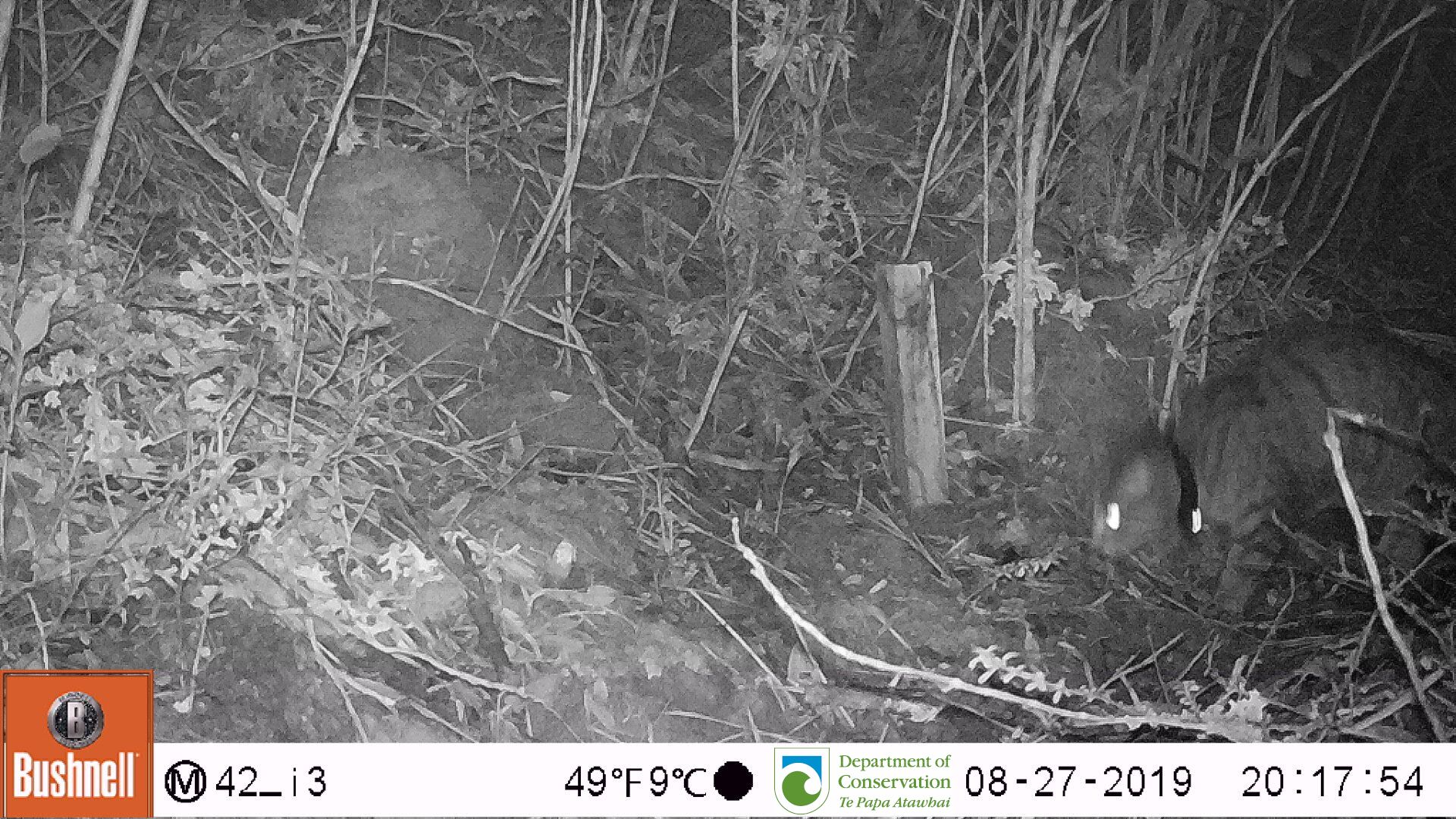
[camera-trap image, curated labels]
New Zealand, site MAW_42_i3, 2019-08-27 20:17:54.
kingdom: Animalia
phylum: Chordata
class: Mammalia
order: Carnivora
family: Felidae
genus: Felis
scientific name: Felis catus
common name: domestic cat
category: cat